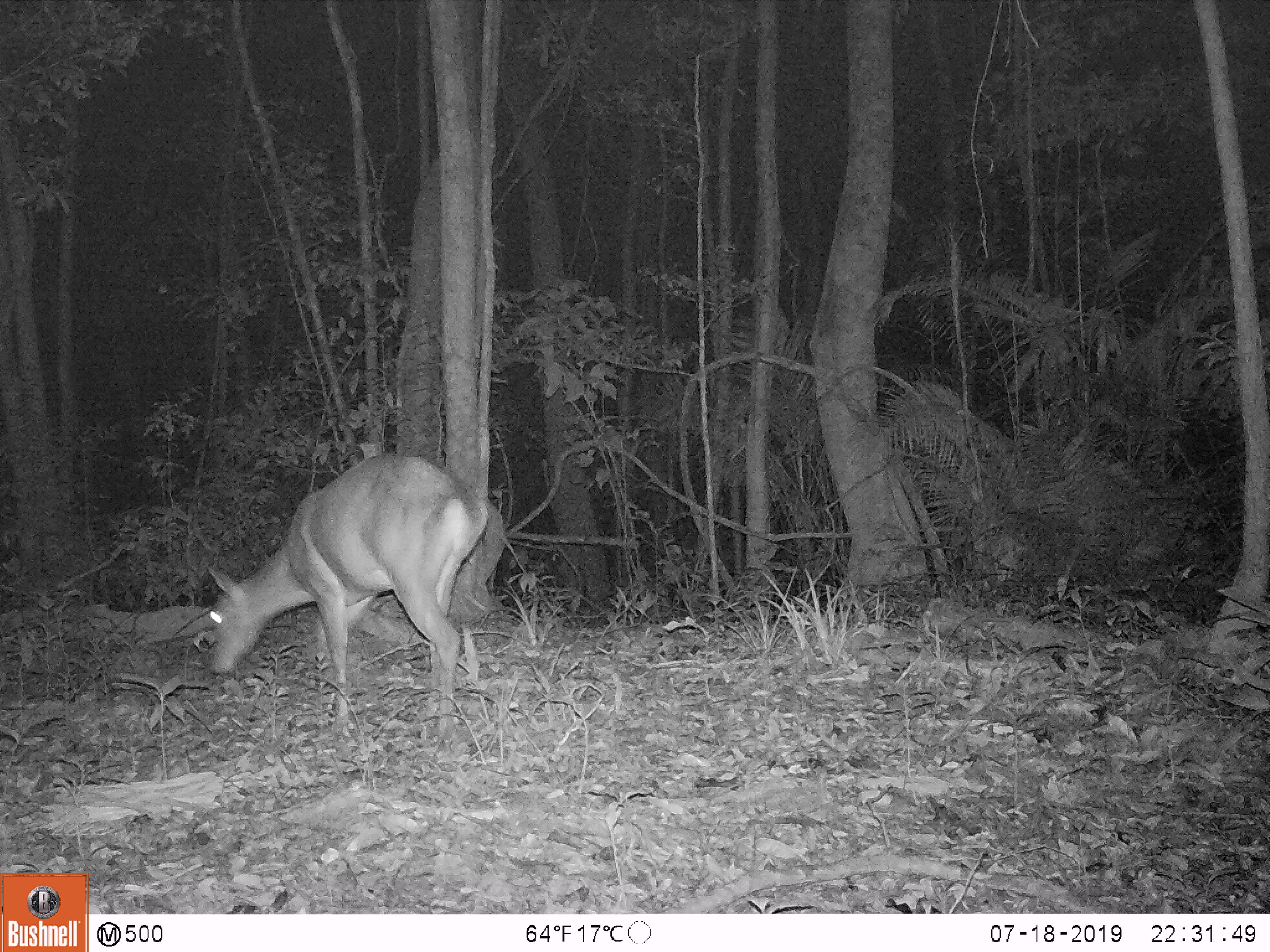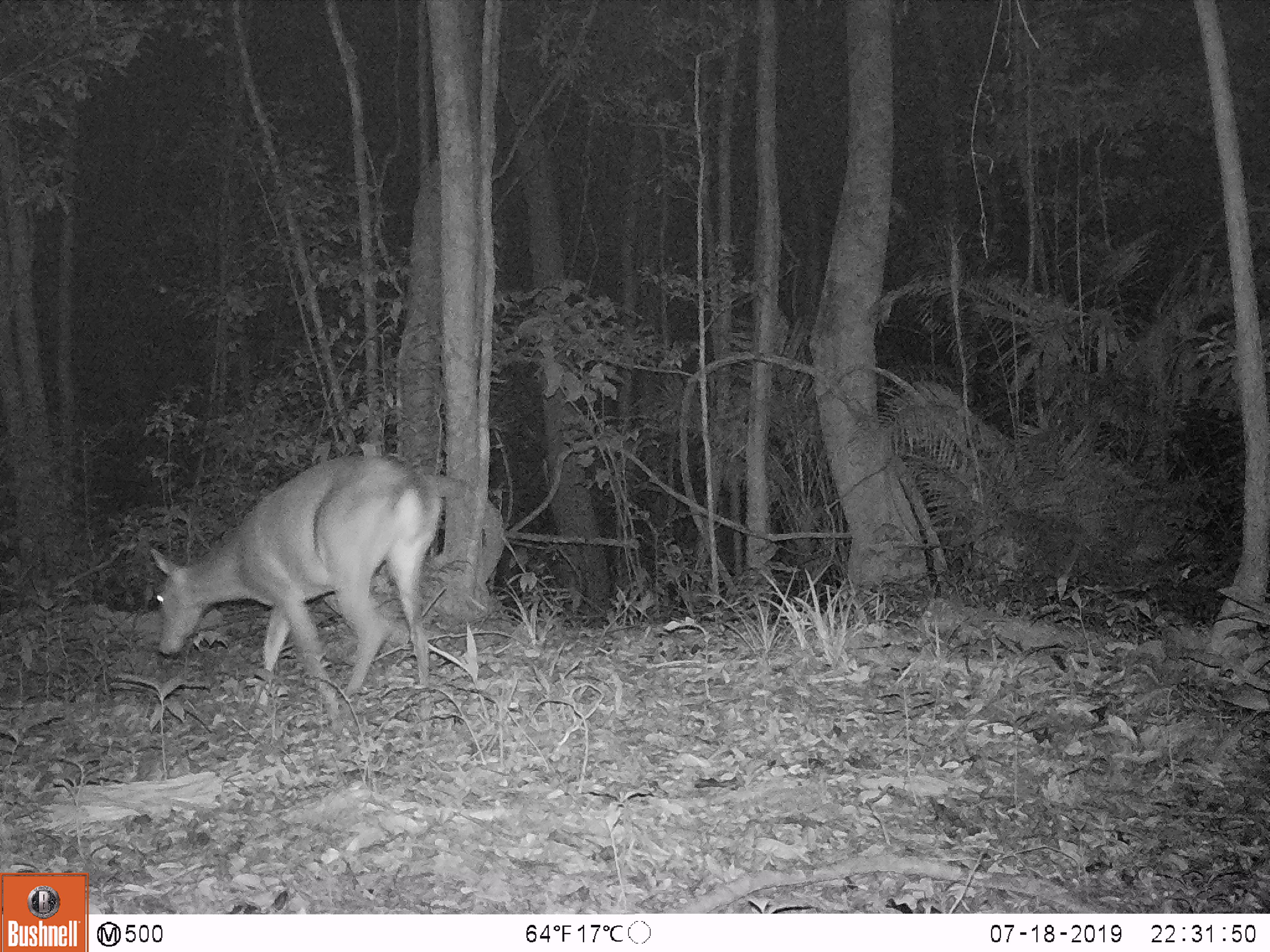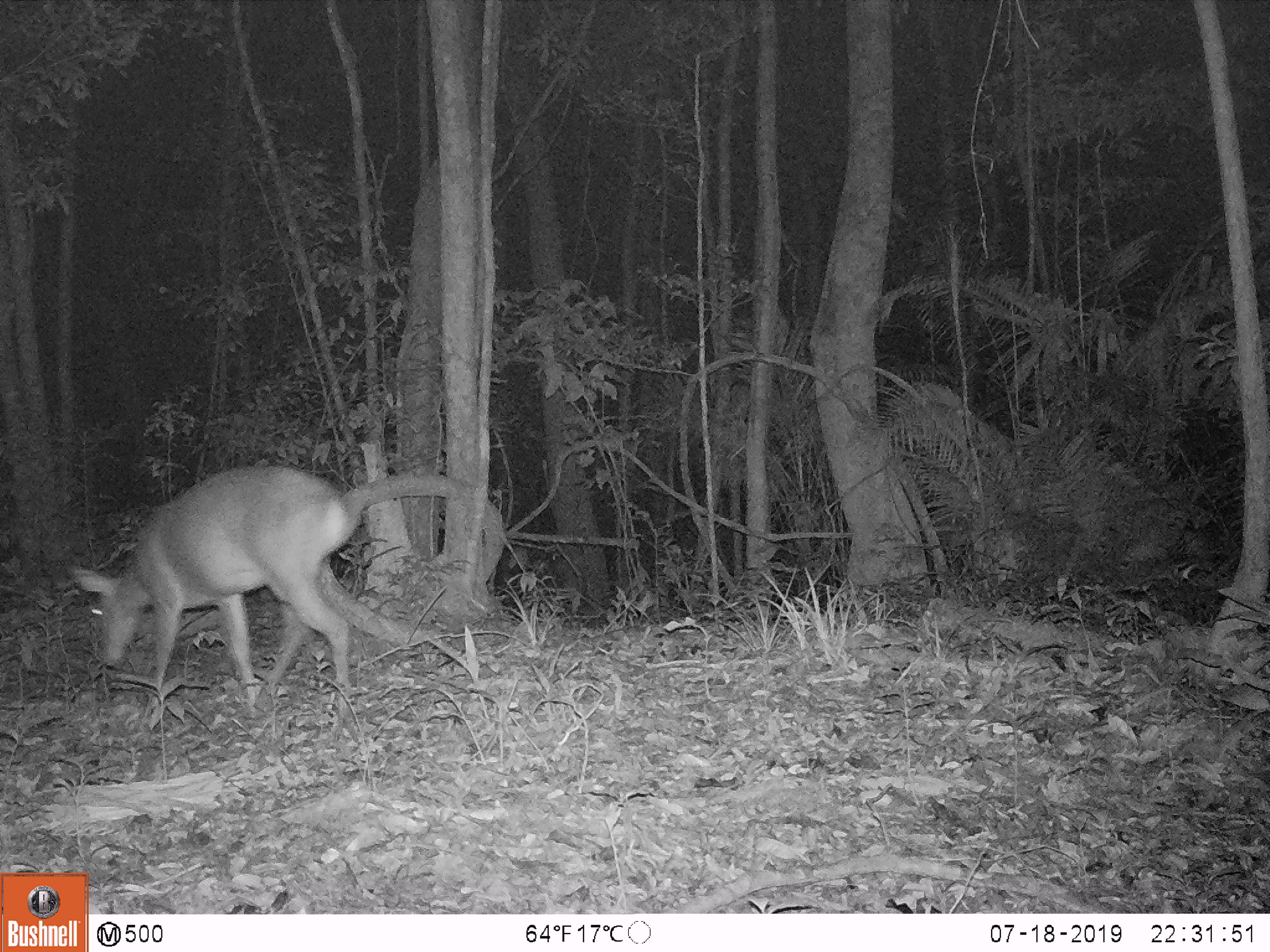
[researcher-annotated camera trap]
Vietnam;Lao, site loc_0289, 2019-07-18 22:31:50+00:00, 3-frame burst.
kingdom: Animalia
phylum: Chordata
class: Mammalia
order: Artiodactyla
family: Cervidae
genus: Muntiacus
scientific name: Muntiacus vuquangensis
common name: large-antlered muntjac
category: large antlered muntjac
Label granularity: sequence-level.